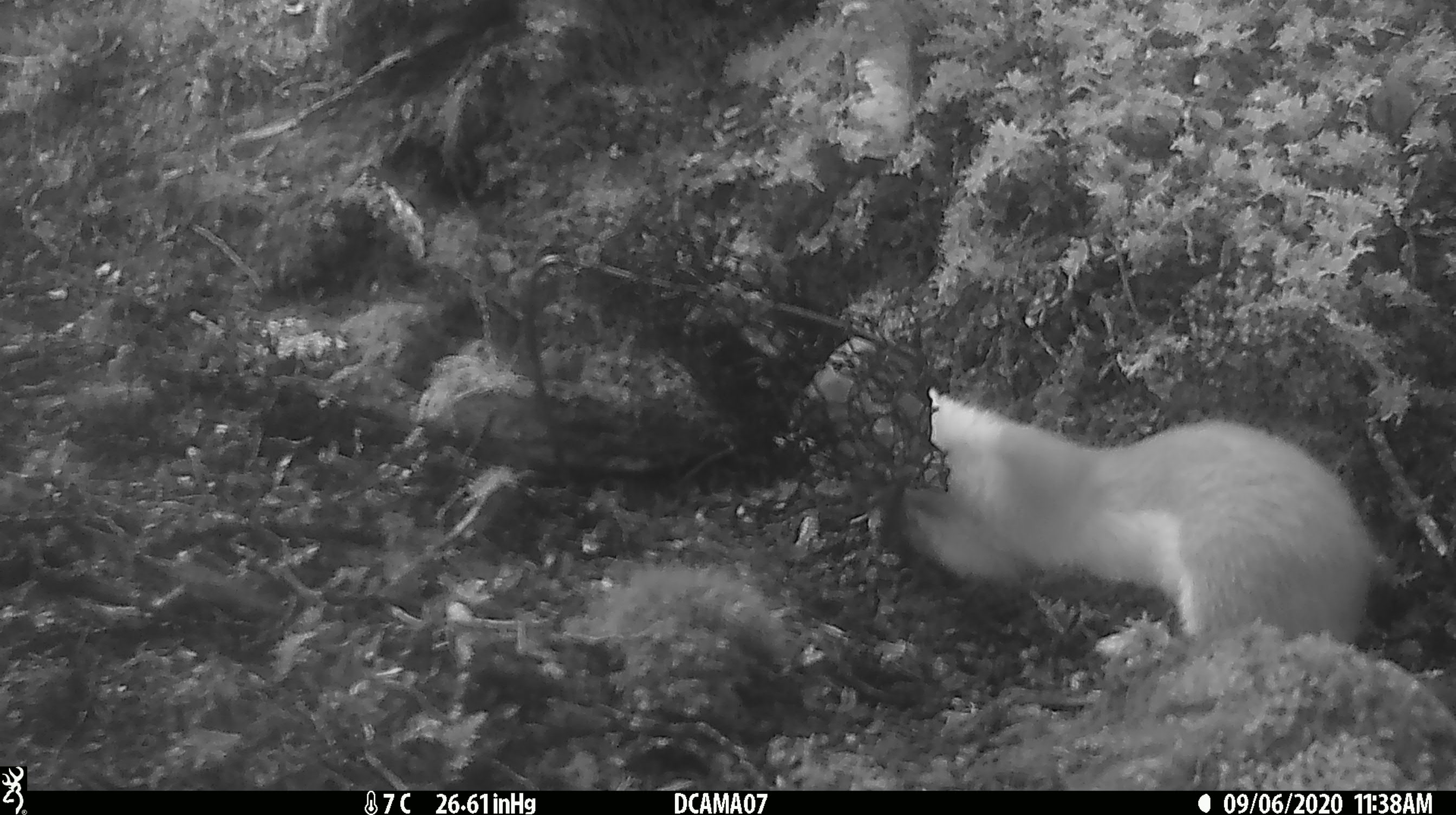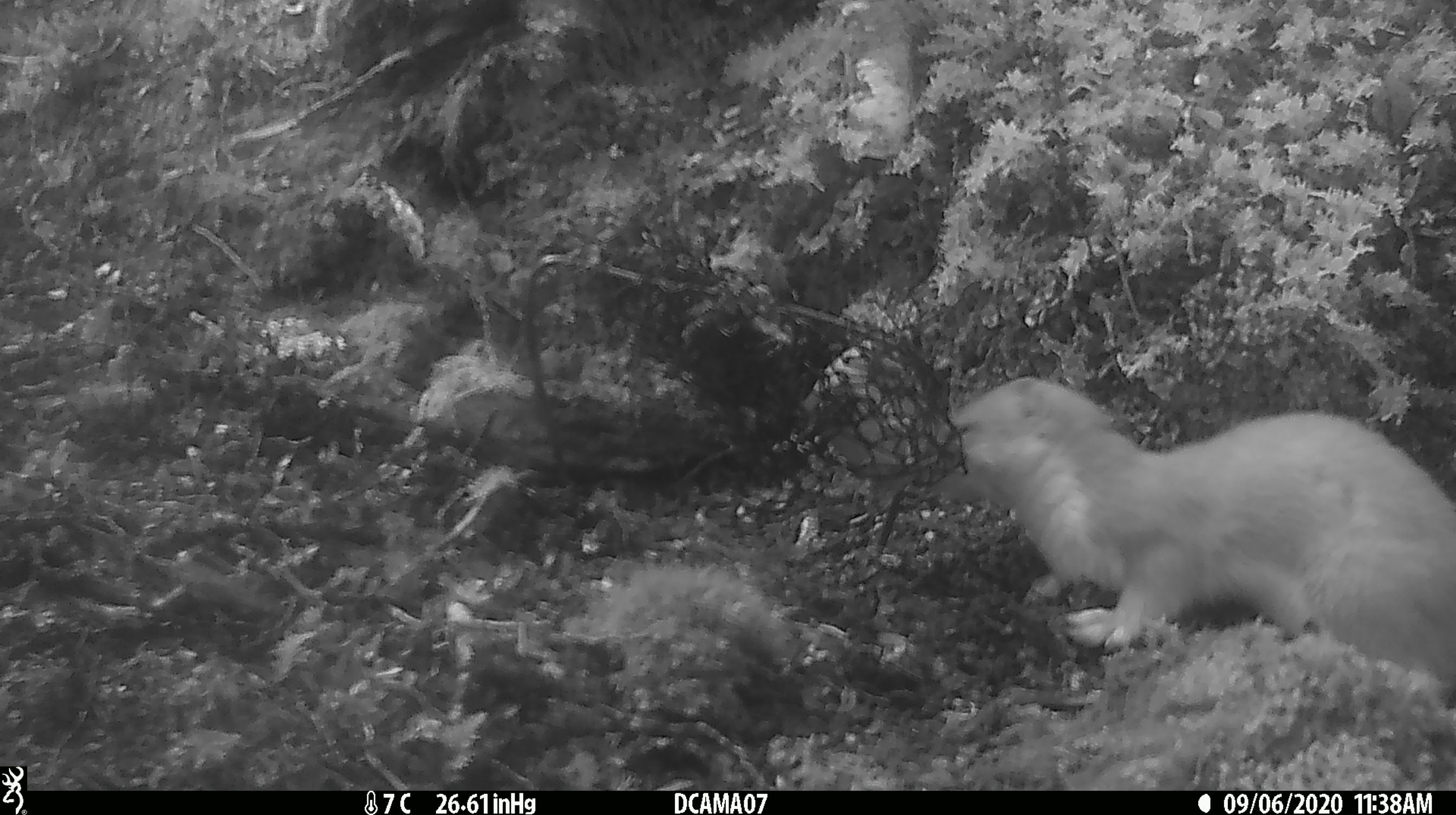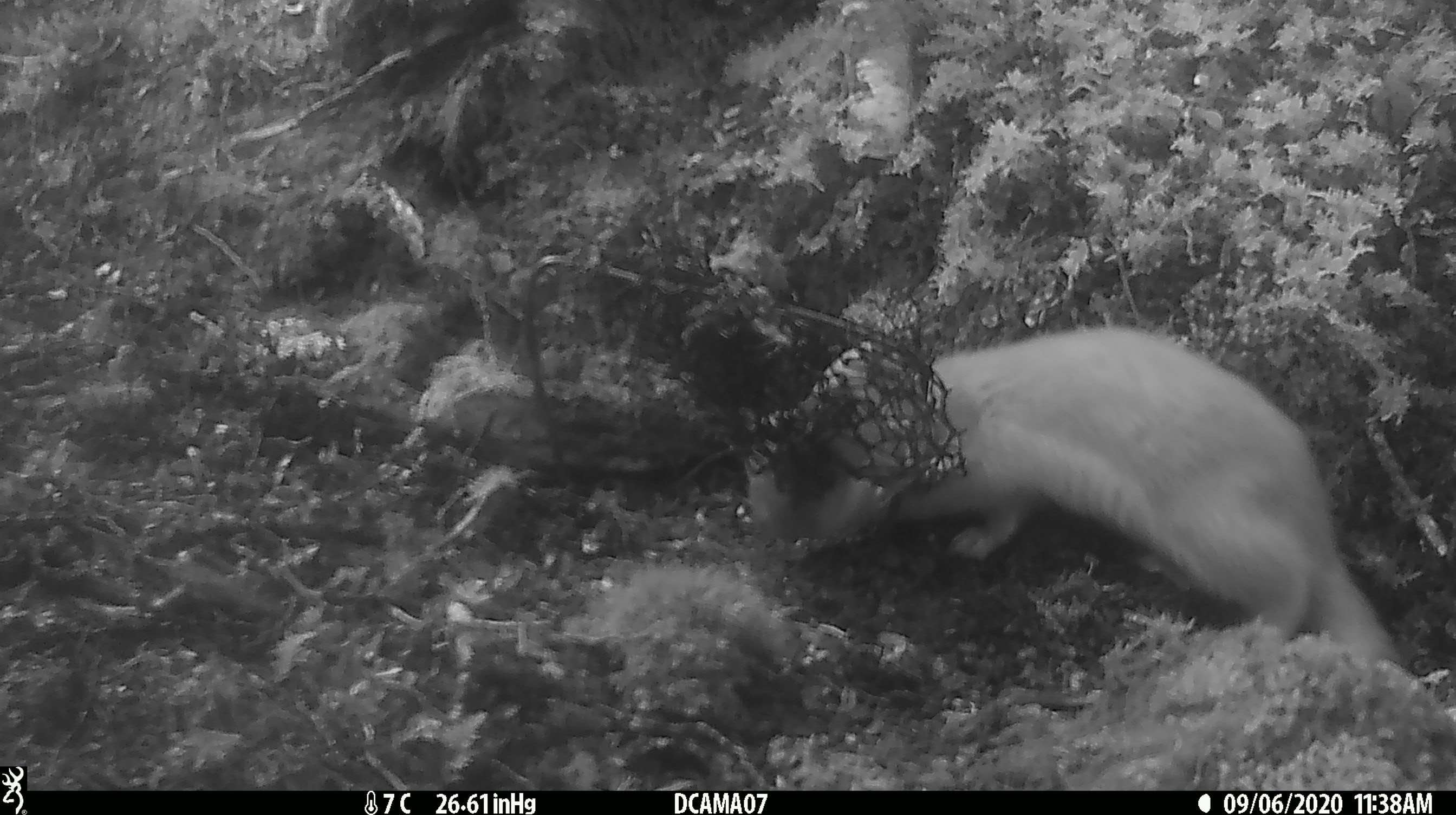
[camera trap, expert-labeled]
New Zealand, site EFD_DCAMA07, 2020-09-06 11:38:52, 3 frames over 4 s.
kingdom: Animalia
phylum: Chordata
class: Mammalia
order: Carnivora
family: Mustelidae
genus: Mustela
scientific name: Mustela erminea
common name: stoat